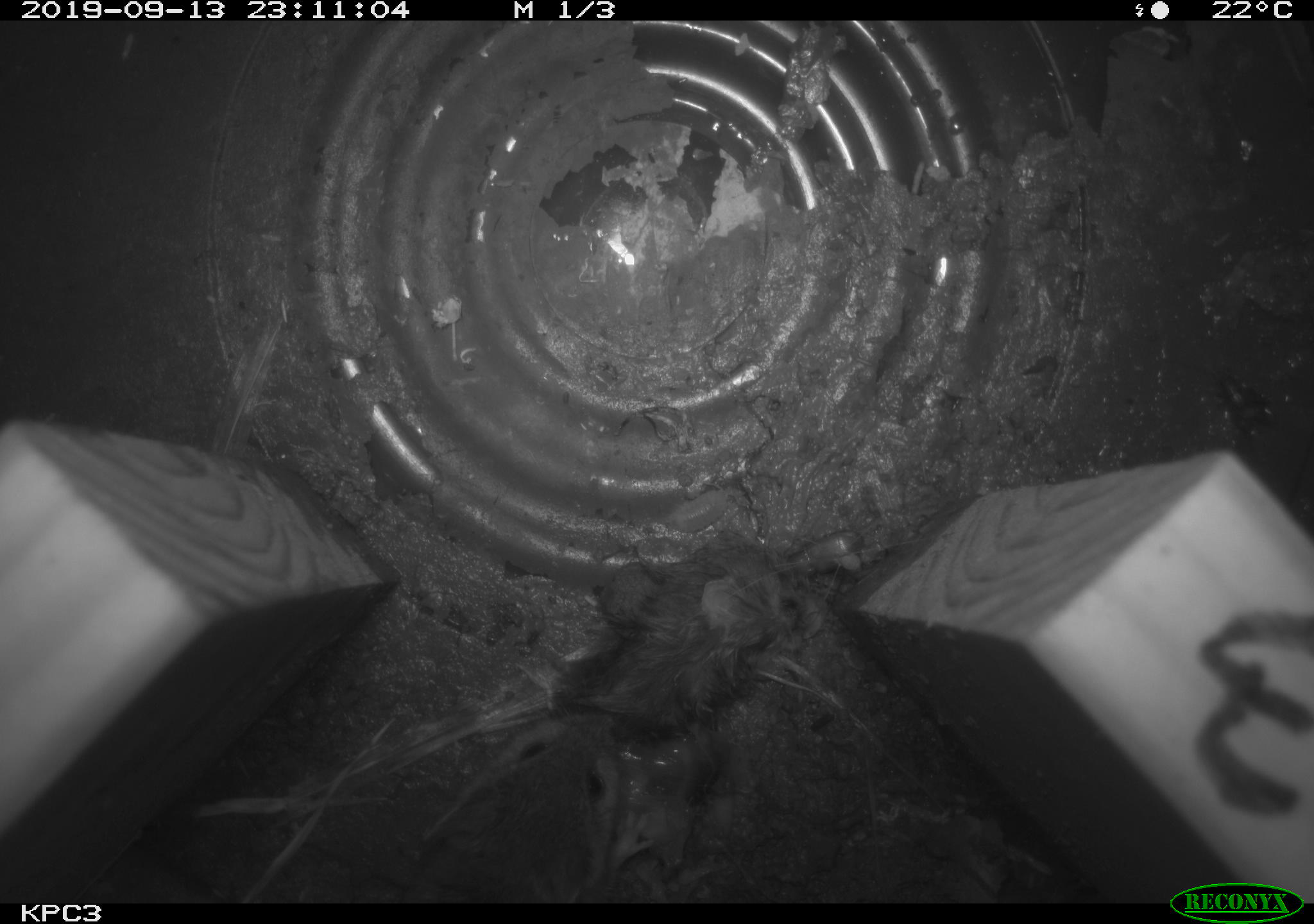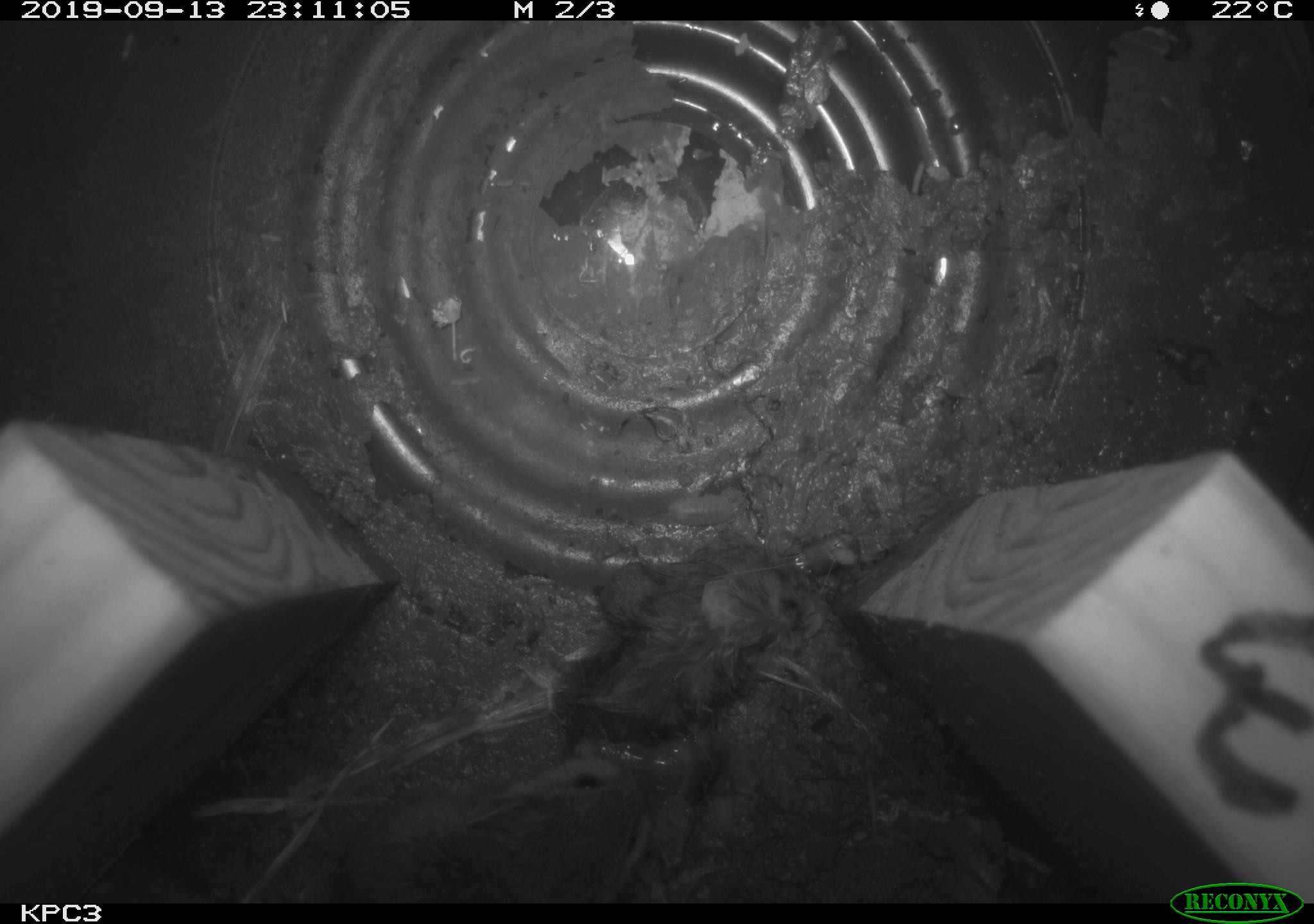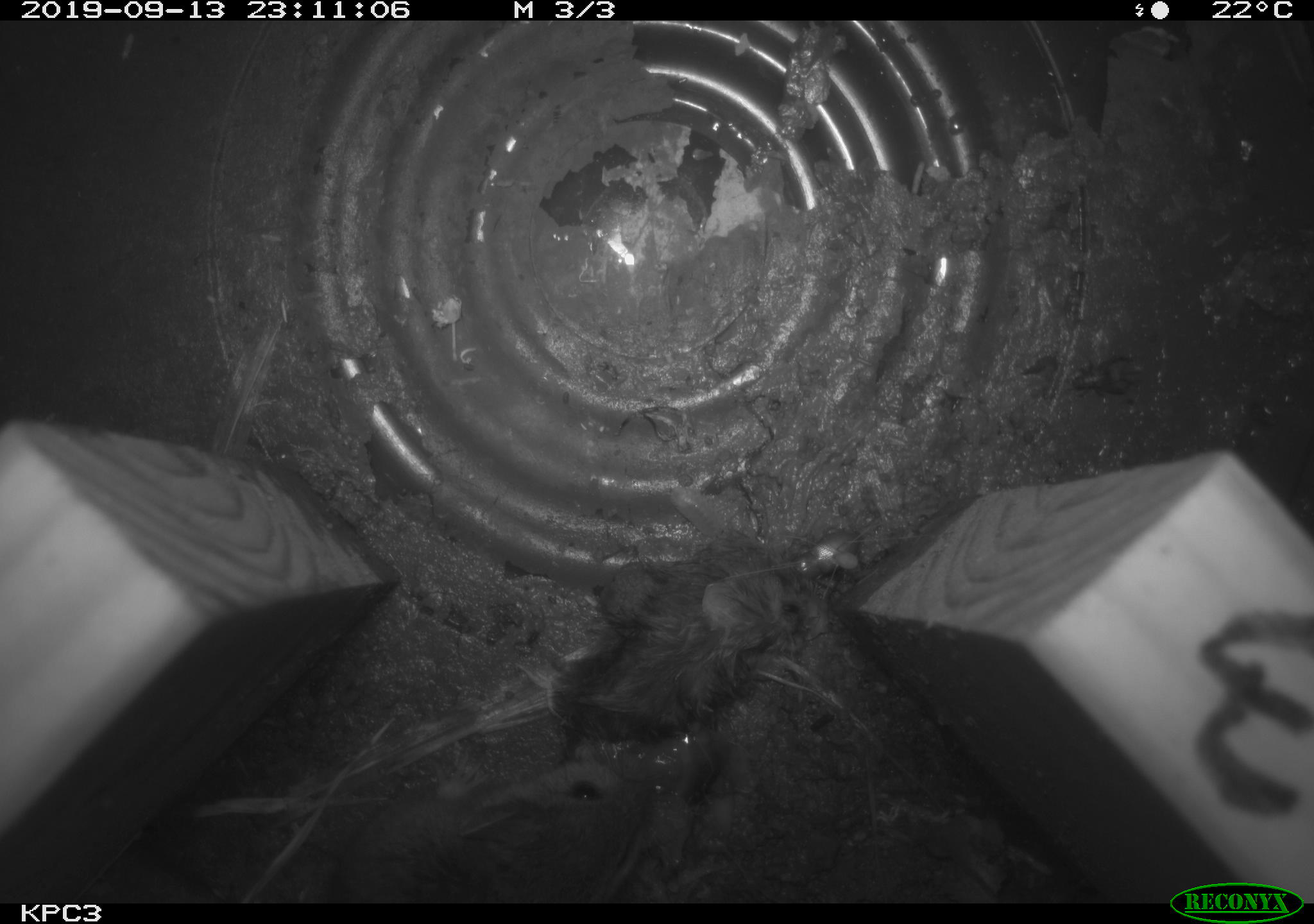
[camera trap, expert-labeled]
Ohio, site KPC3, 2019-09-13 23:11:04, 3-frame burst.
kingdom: Animalia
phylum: Chordata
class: Mammalia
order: Rodentia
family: Cricetidae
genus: Peromyscus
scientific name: Peromyscus leucopus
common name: white-footed mouse